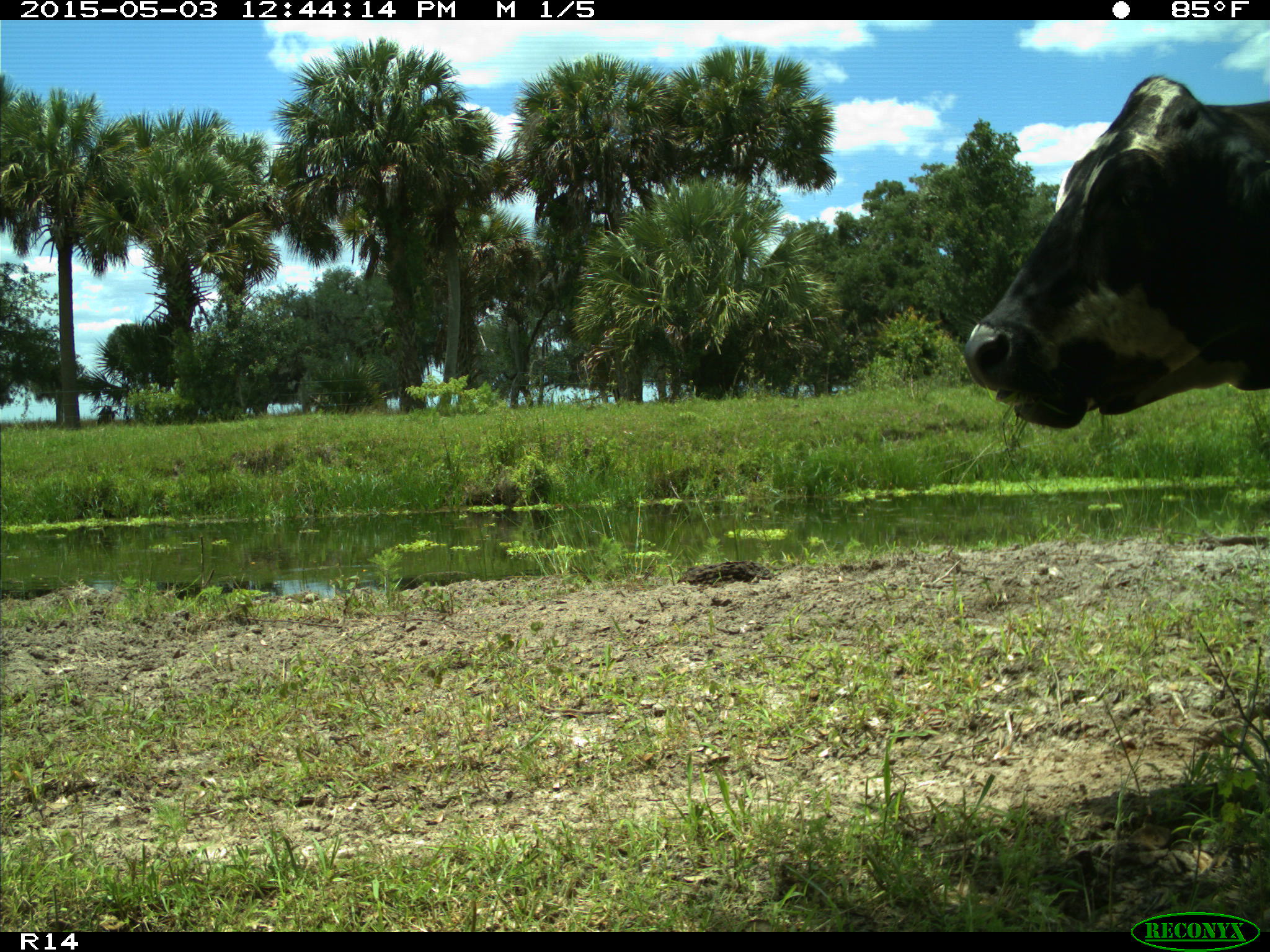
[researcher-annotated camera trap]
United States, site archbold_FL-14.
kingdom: Animalia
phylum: Chordata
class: Mammalia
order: Artiodactyla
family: Bovidae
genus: Bos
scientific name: Bos taurus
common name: domestic cow